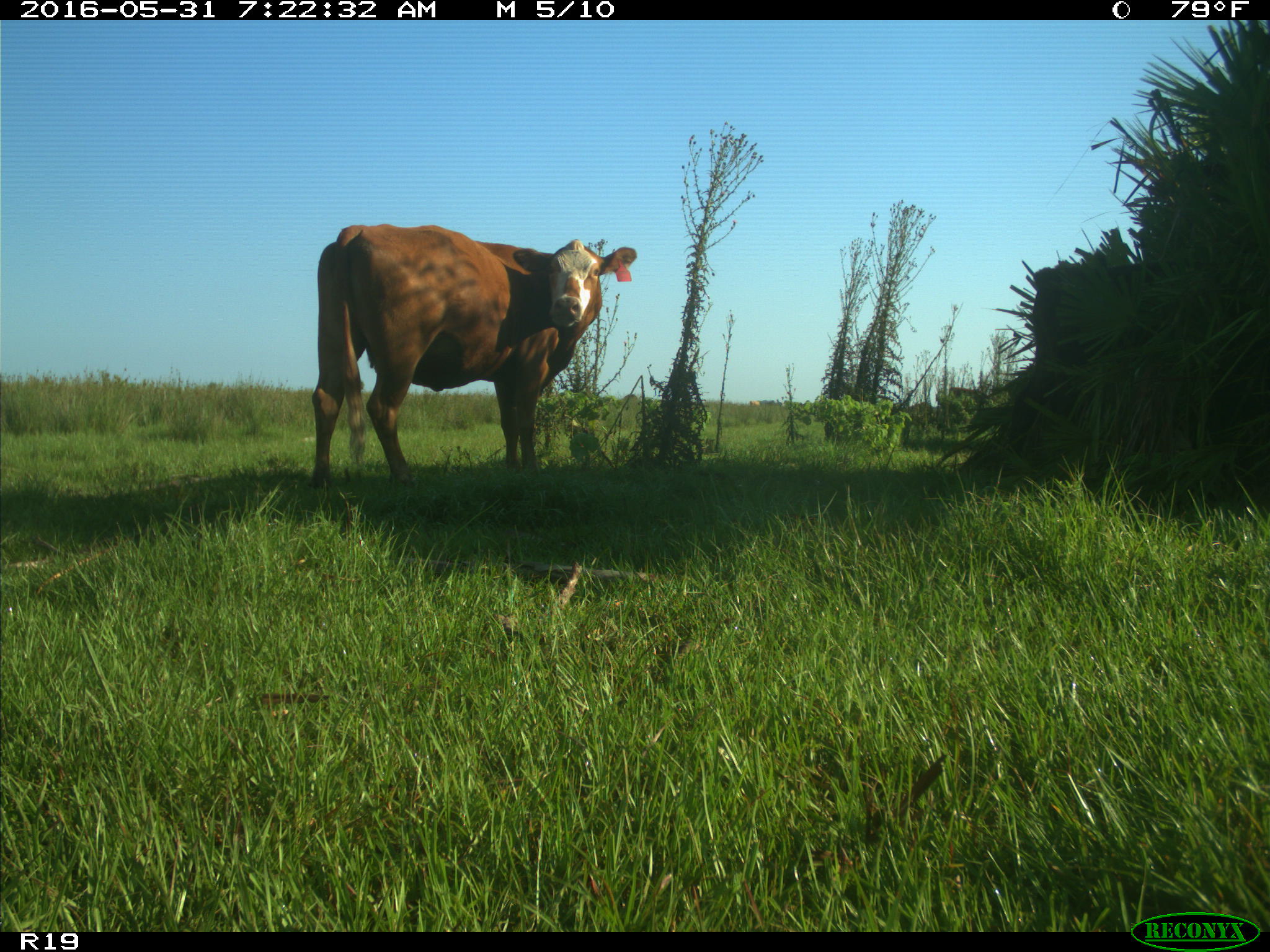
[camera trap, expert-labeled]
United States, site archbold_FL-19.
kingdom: Animalia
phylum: Chordata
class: Mammalia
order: Artiodactyla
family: Bovidae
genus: Bos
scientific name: Bos taurus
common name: domestic cow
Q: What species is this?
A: Bos taurus (domestic cow).